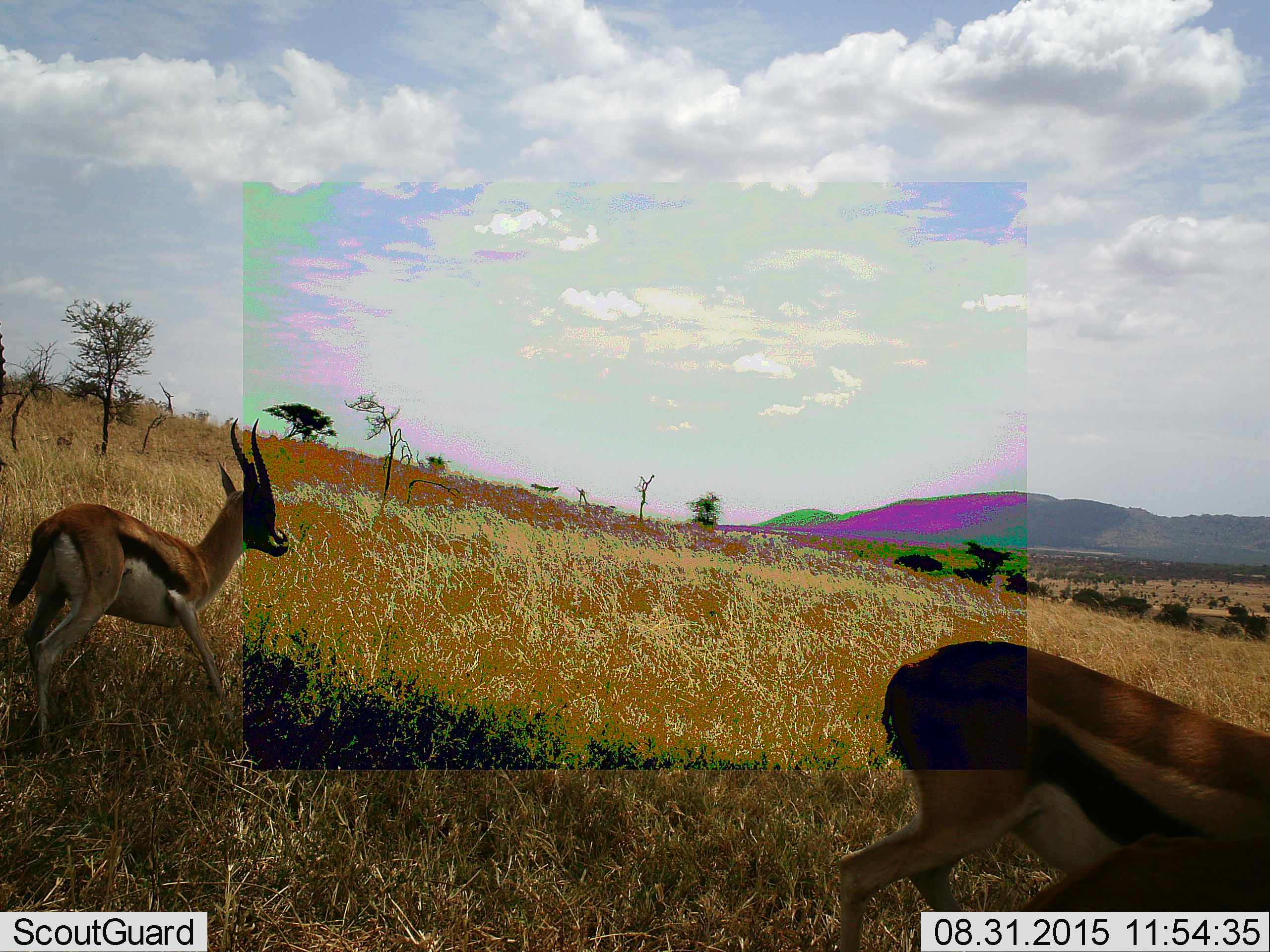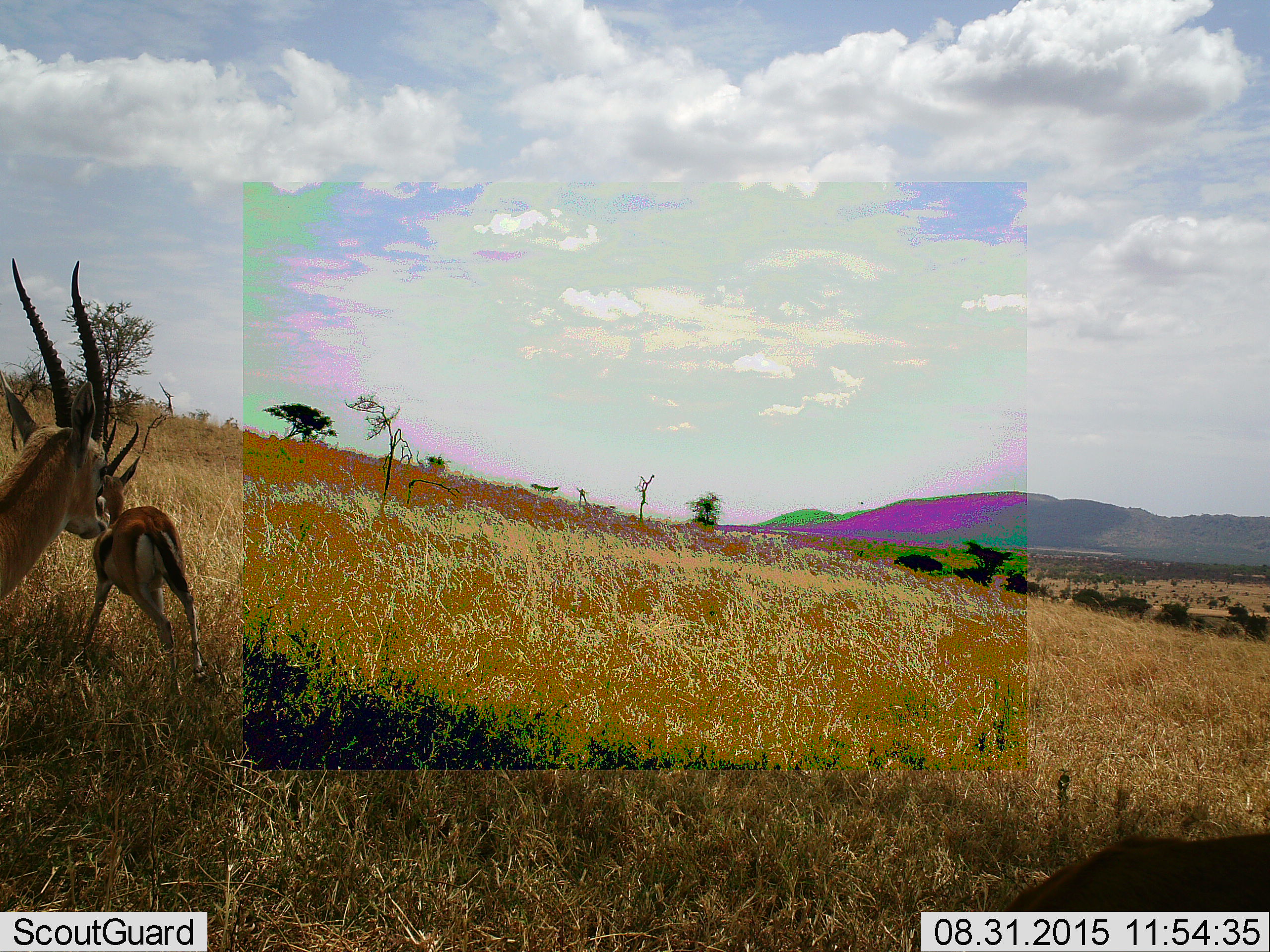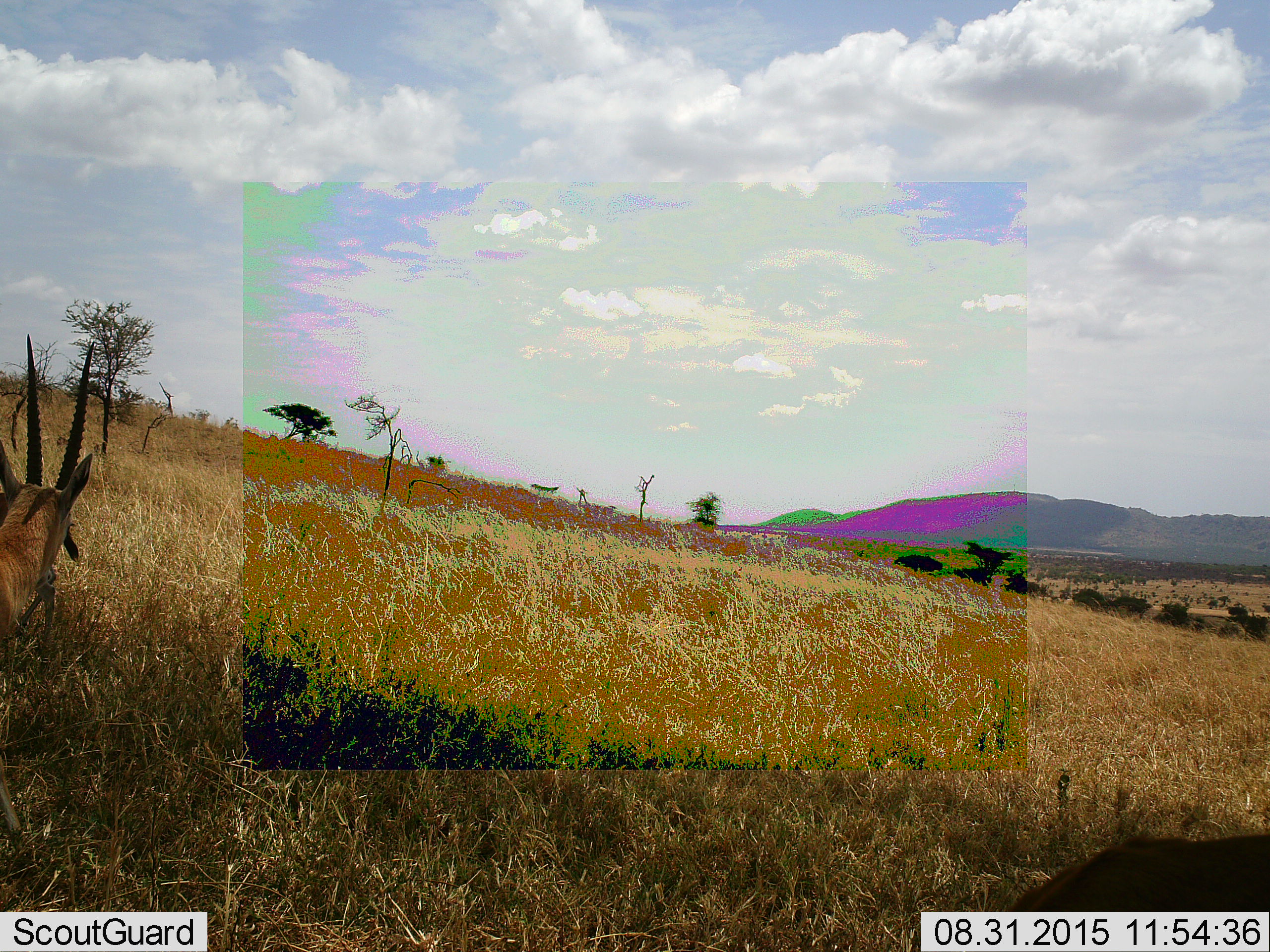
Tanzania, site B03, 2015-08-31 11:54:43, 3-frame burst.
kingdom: Animalia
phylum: Chordata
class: Mammalia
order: Artiodactyla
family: Bovidae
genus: Eudorcas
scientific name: Eudorcas thomsonii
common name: thomson's gazelle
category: gazellethomsons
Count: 3.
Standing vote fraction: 35%.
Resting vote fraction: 0%.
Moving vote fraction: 88%.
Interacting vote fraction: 6%.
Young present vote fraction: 12%.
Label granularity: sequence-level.